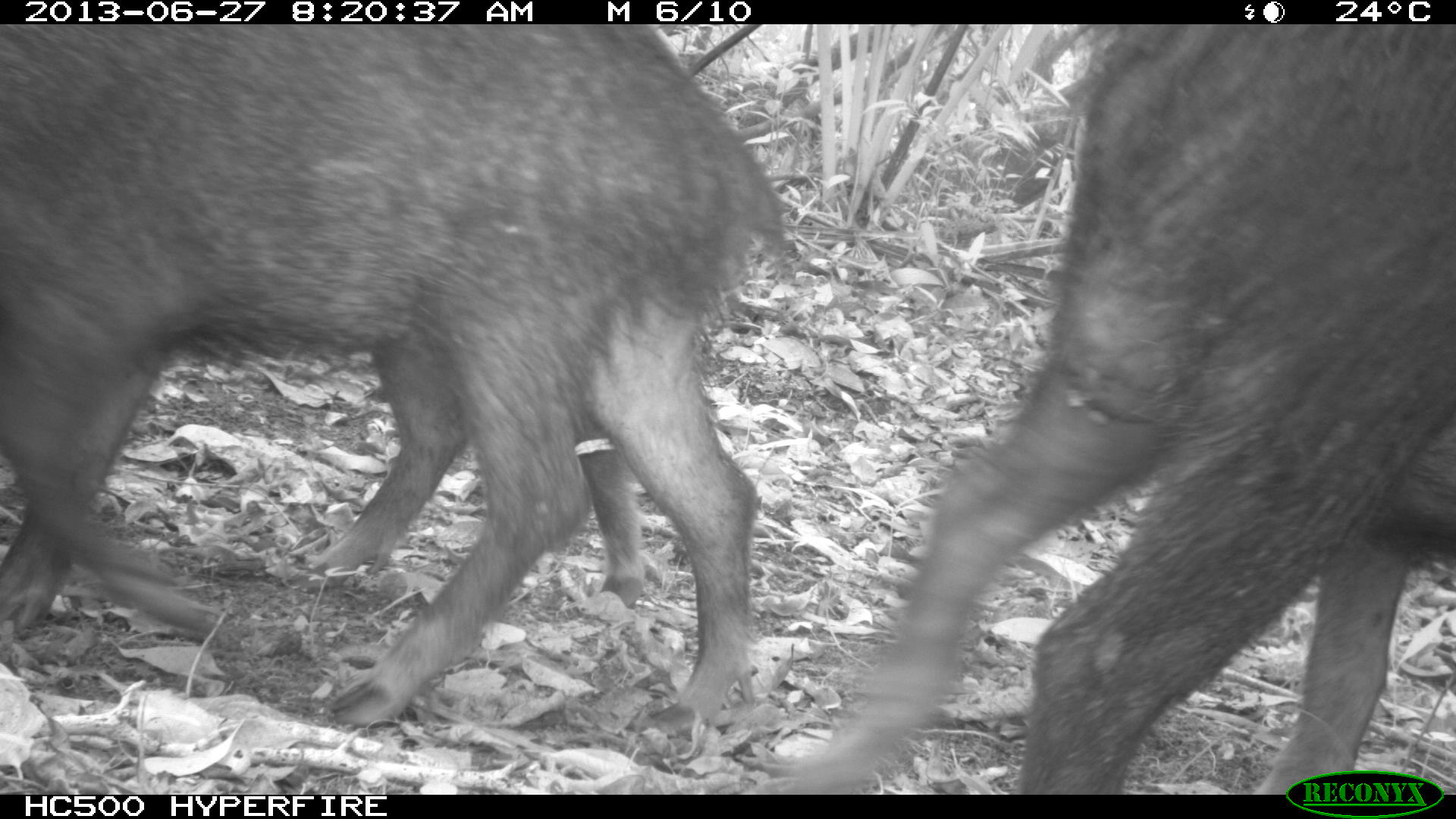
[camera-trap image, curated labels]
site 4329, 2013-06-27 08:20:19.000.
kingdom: Animalia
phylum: Chordata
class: Mammalia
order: Artiodactyla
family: Tayassuidae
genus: Tayassu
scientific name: Tayassu pecari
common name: white-lipped peccary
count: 3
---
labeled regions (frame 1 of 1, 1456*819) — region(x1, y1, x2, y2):
tayassu pecari: region(0, 24, 799, 729); region(765, 23, 1456, 792); region(0, 330, 647, 631)